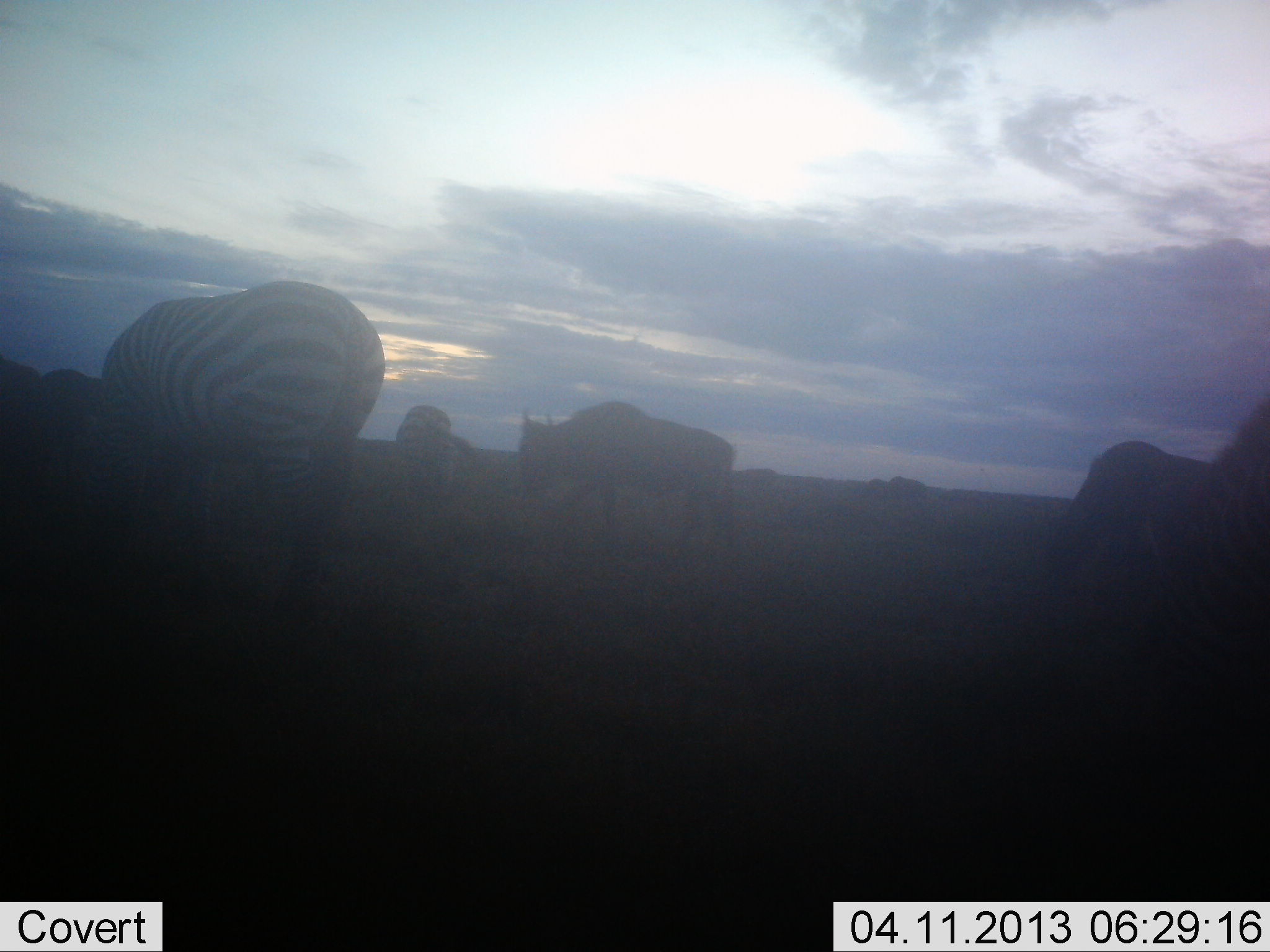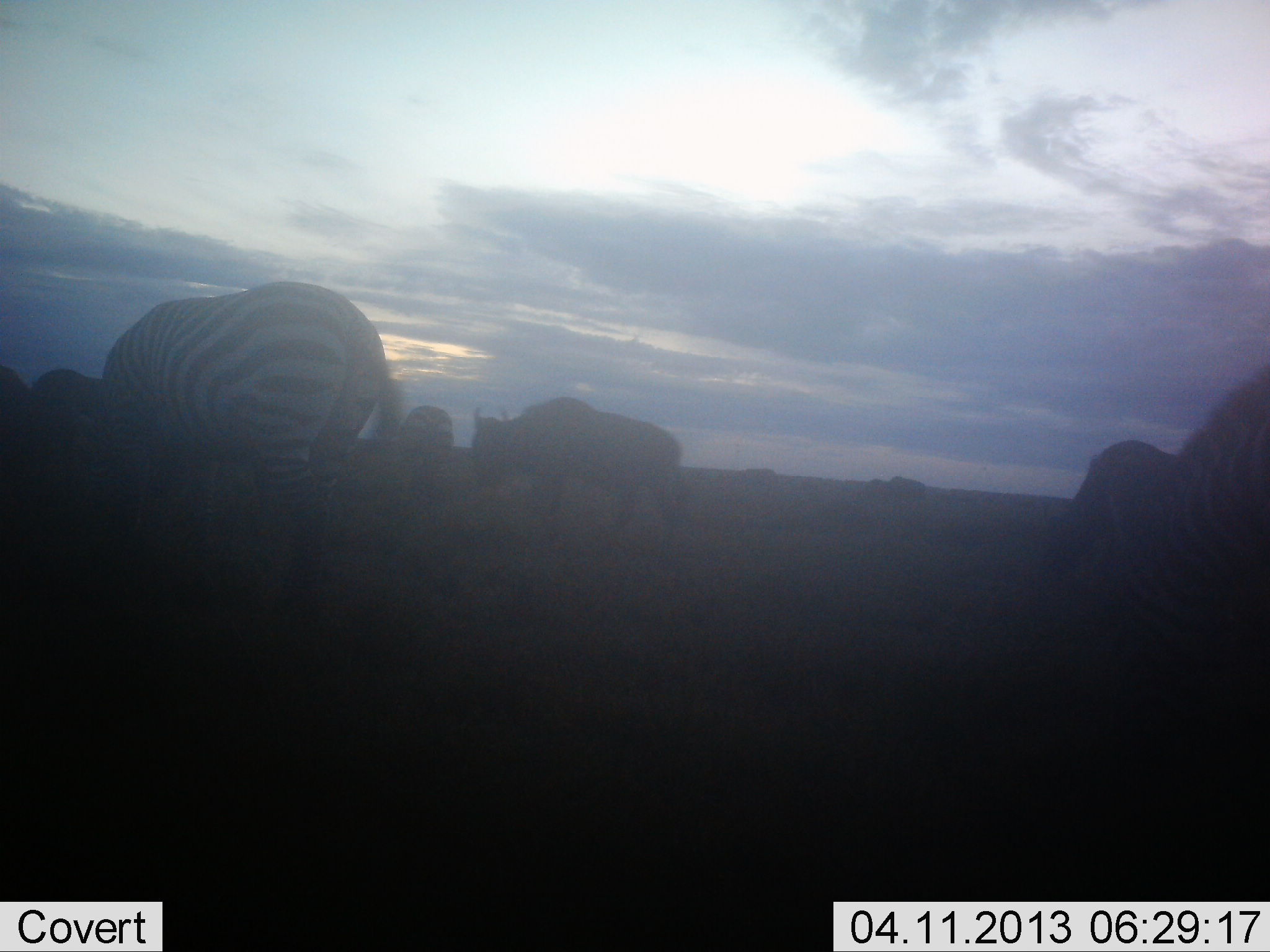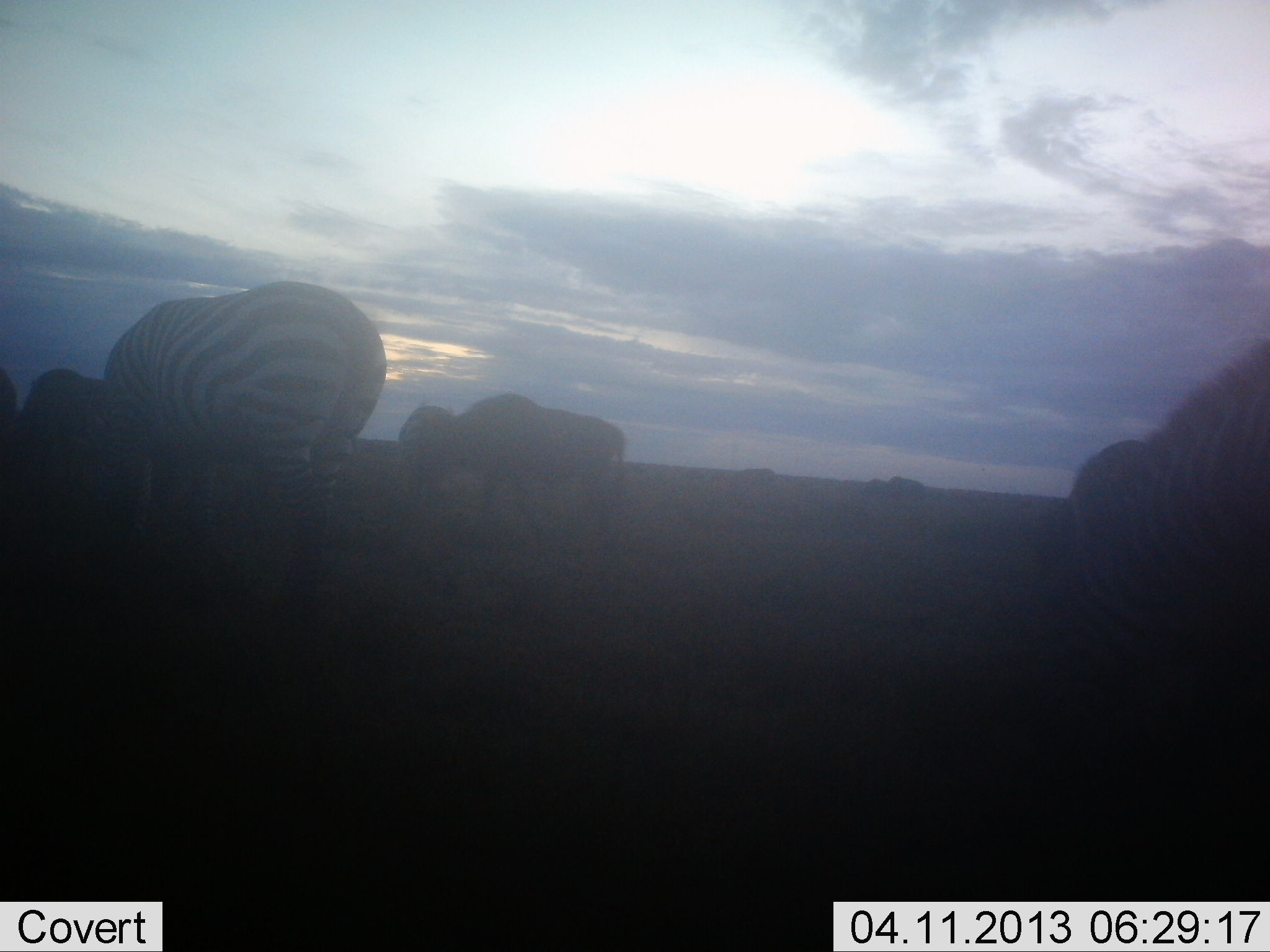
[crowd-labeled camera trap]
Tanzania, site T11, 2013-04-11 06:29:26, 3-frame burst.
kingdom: Animalia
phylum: Chordata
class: Mammalia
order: Artiodactyla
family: Bovidae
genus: Connochaetes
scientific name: Connochaetes taurinus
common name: blue wildebeest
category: wildebeest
Wildebeest (blue wildebeest) (Connochaetes taurinus), count 2. Behavior (volunteer vote fractions): standing 40%, resting 0%, moving 40%, interacting 0%. Young present (vote fraction): 0%. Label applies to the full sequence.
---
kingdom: Animalia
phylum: Chordata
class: Mammalia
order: Perissodactyla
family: Equidae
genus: Equus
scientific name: Equus quagga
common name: plains zebra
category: zebra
Zebra (plains zebra) (Equus quagga), count 3. Behavior (volunteer vote fractions): standing 30%, resting 0%, moving 26%, interacting 0%. Young present (vote fraction): 0%. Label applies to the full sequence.